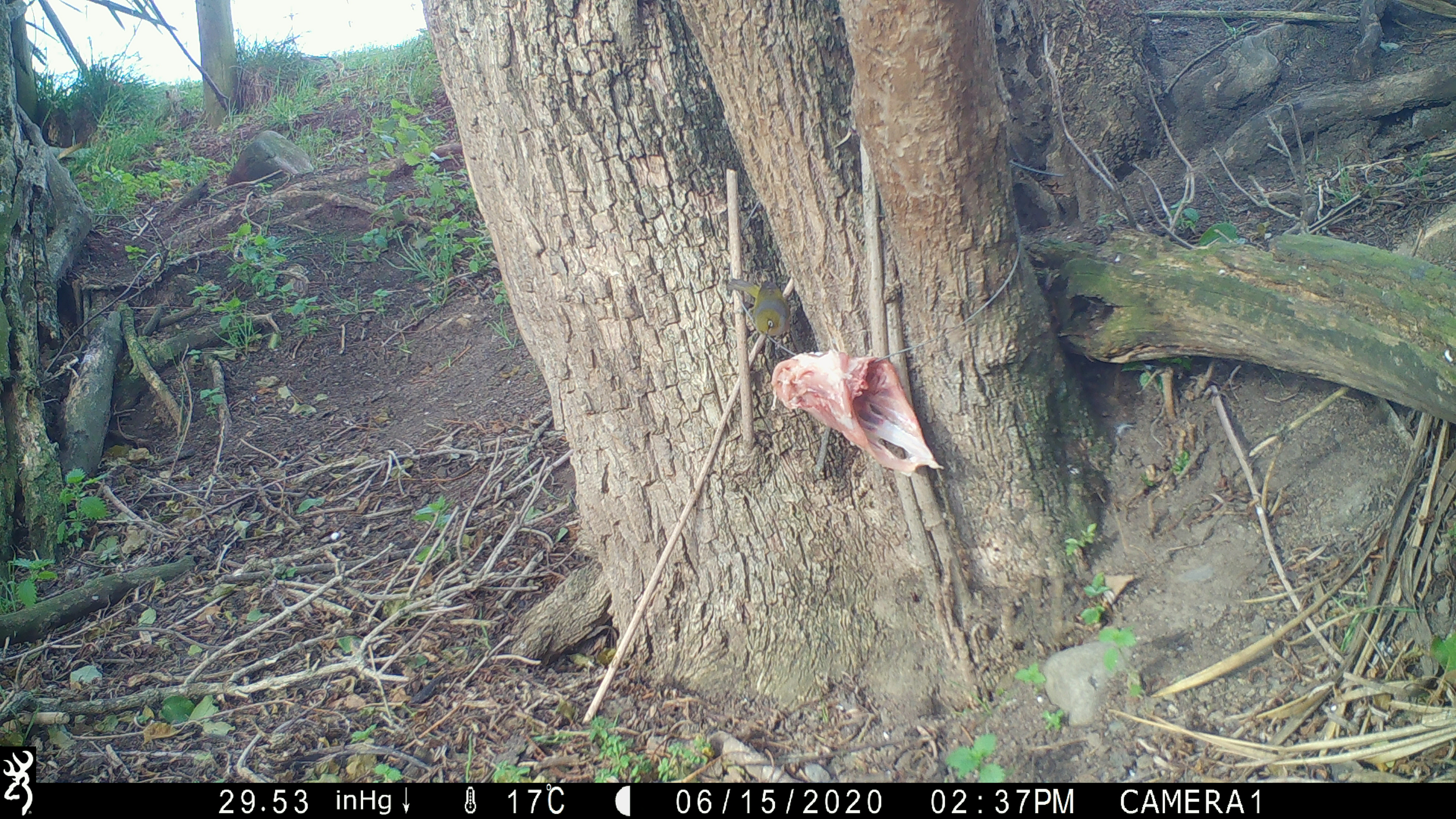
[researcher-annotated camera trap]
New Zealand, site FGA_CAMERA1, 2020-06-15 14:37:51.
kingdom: Animalia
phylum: Chordata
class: Aves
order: Passeriformes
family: Zosteropidae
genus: Zosterops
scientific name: Zosterops lateralis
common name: silvereye